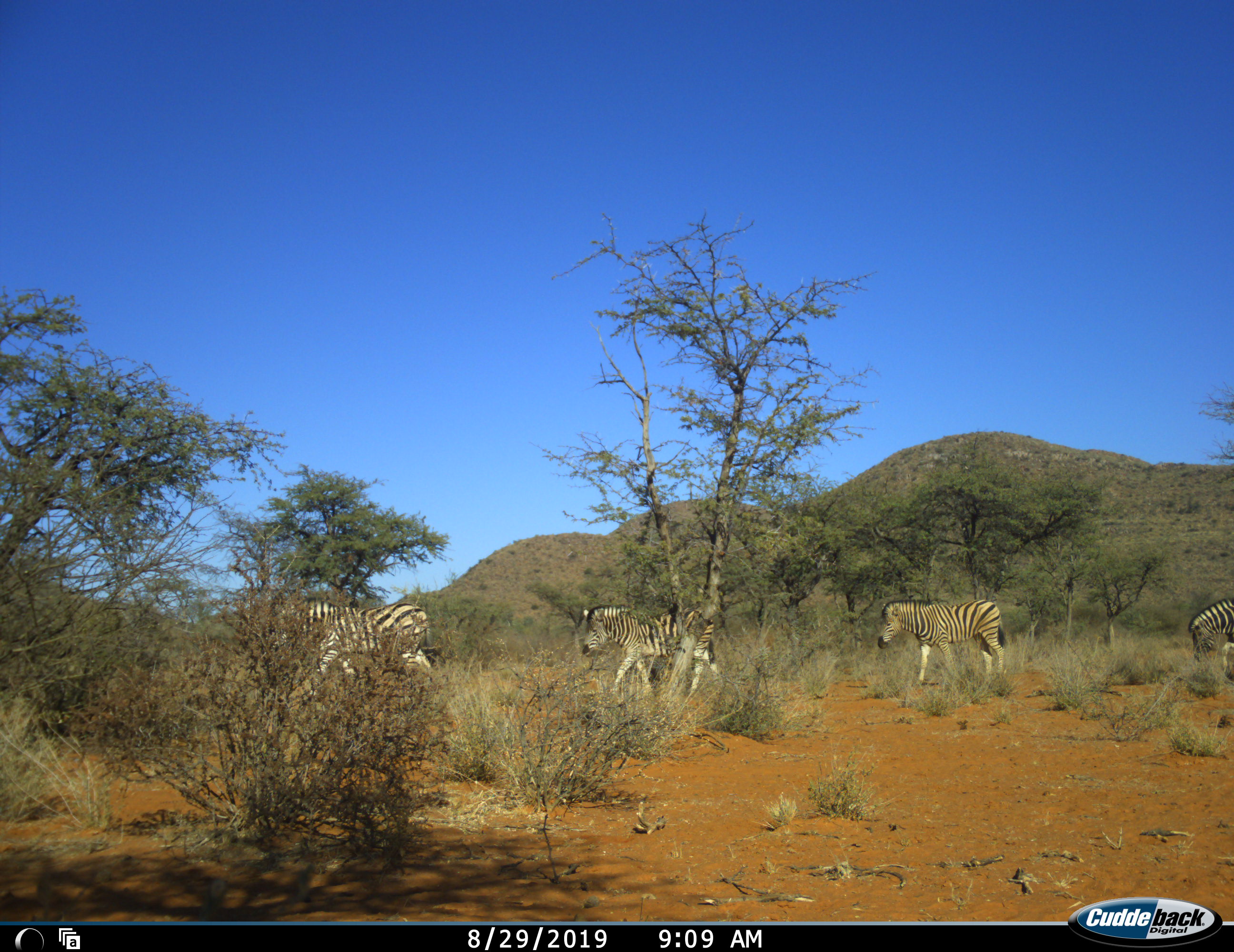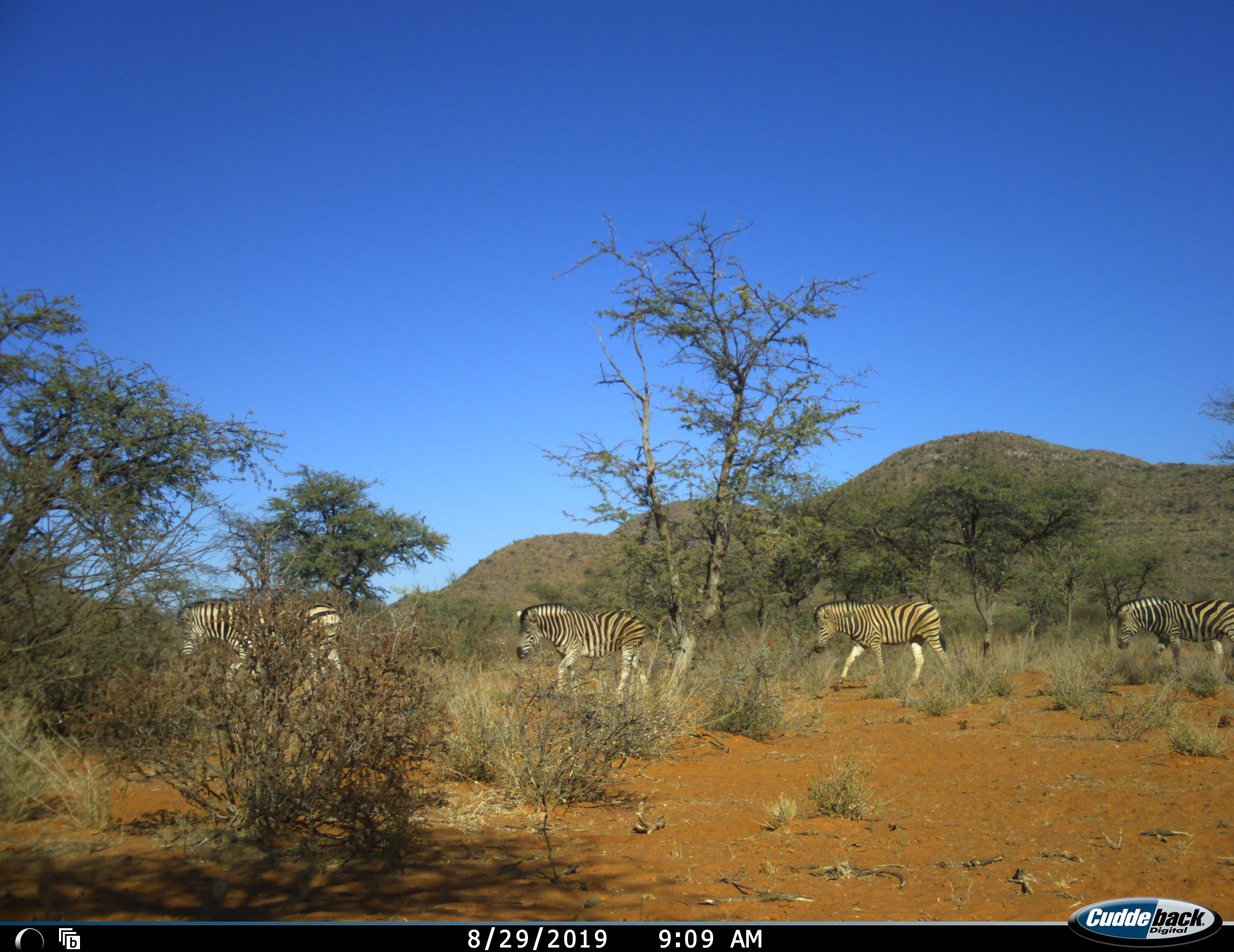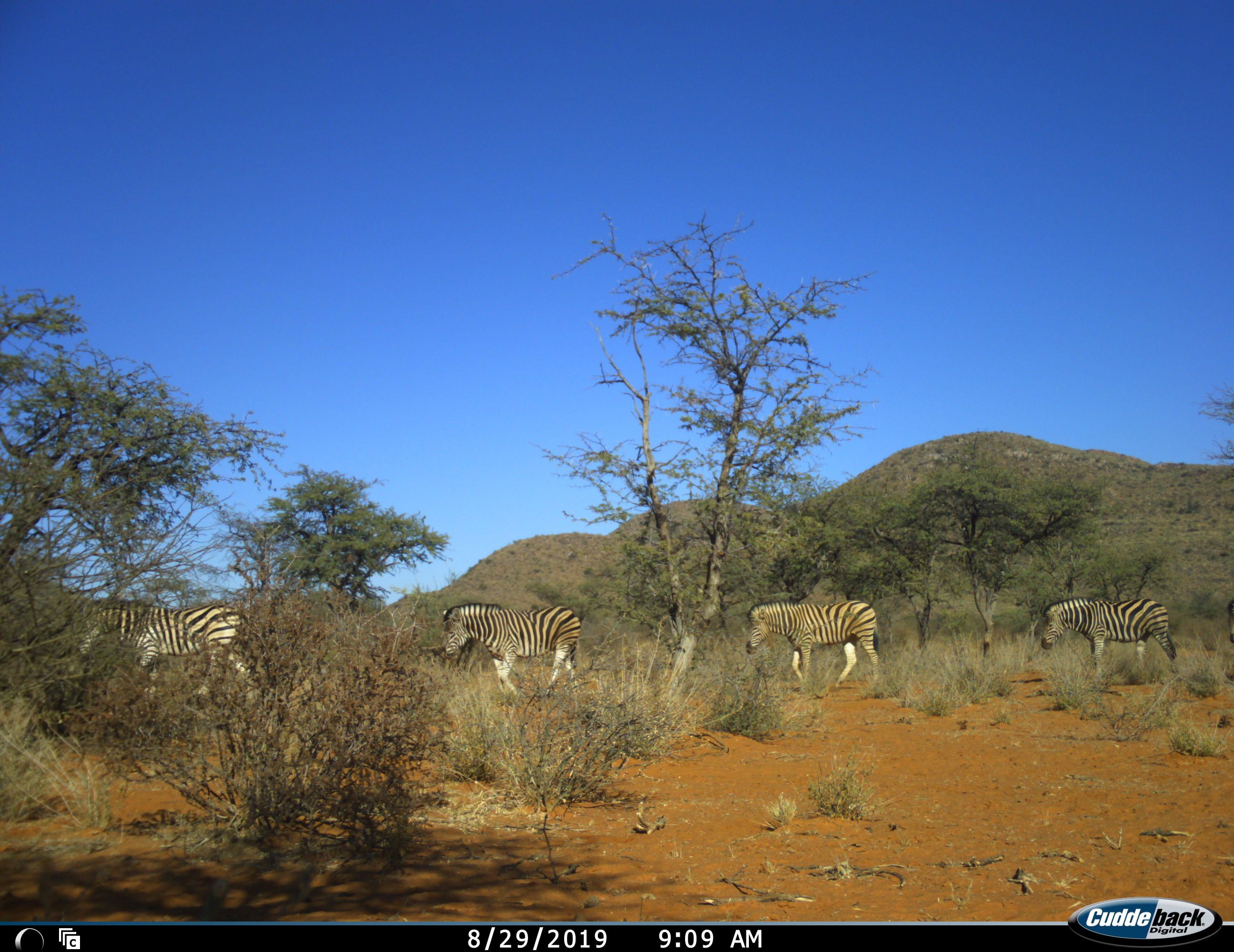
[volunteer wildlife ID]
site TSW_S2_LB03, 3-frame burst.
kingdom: Animalia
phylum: Chordata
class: Mammalia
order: Perissodactyla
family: Equidae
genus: Equus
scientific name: Equus quagga burchellii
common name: burchell's zebra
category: zebraburchells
Zebraburchells (burchell's zebra) (Equus quagga burchellii), count 4. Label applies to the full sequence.